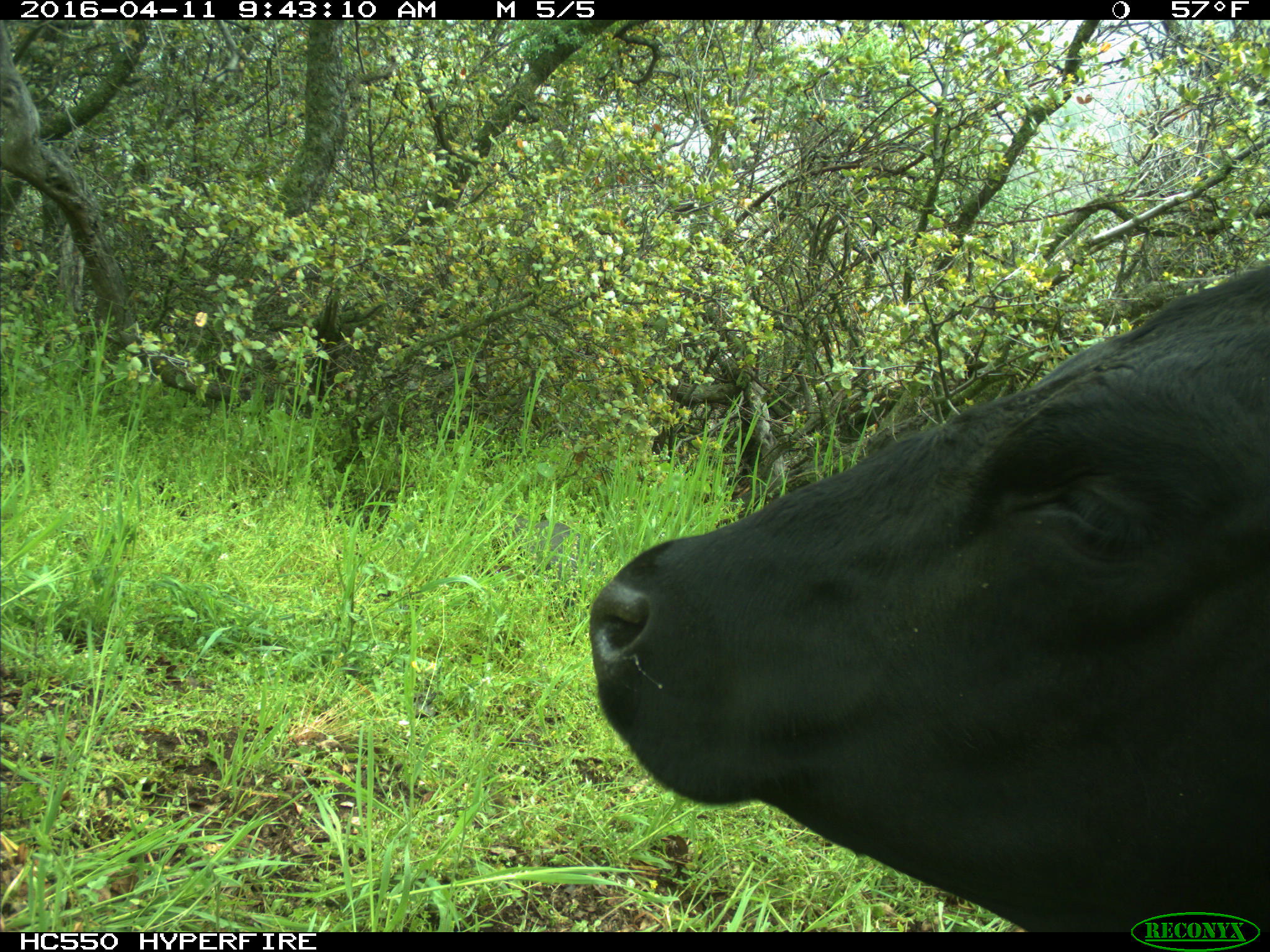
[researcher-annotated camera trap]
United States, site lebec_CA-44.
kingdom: Animalia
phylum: Chordata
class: Mammalia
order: Artiodactyla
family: Bovidae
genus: Bos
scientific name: Bos taurus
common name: domestic cow